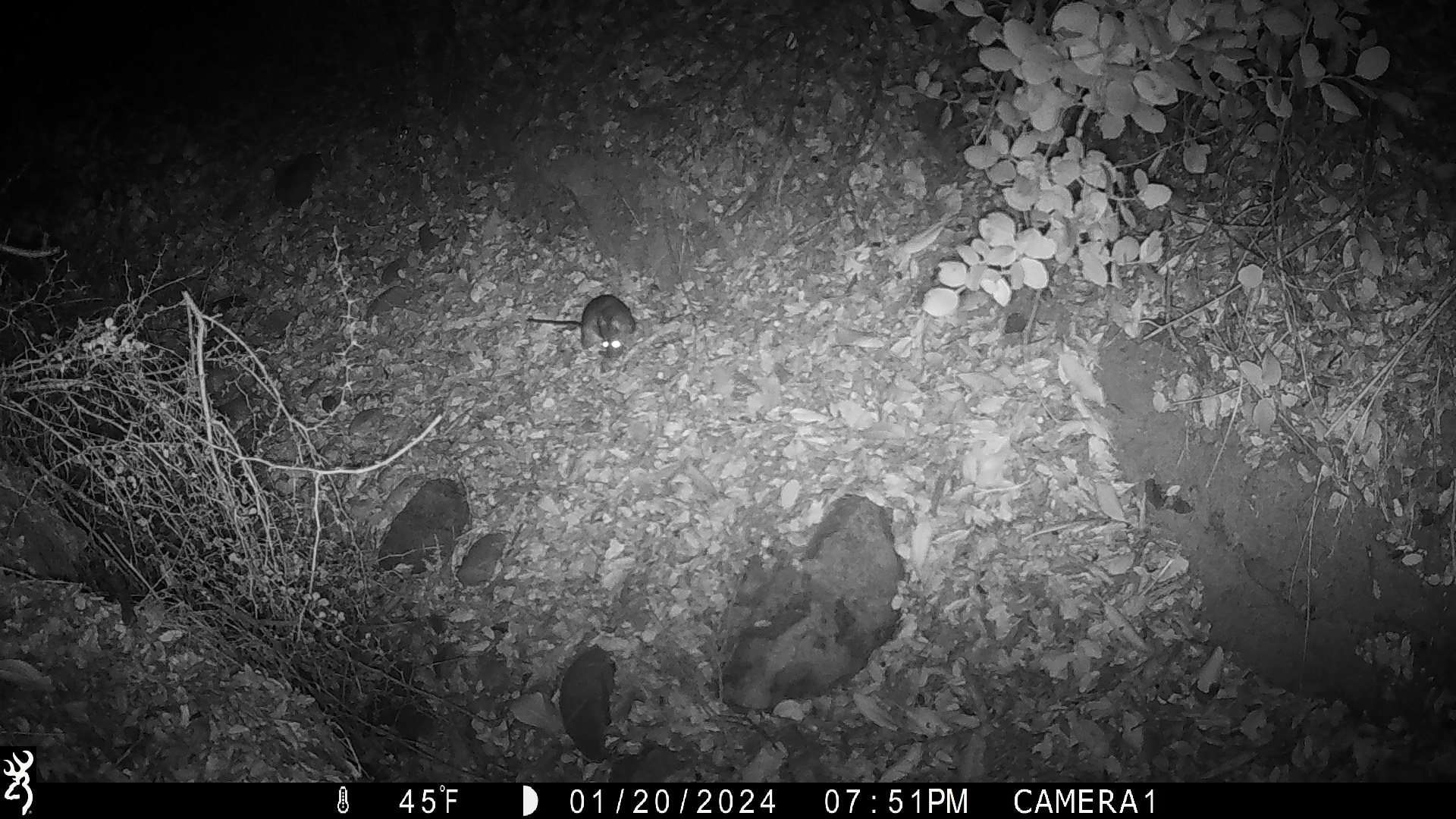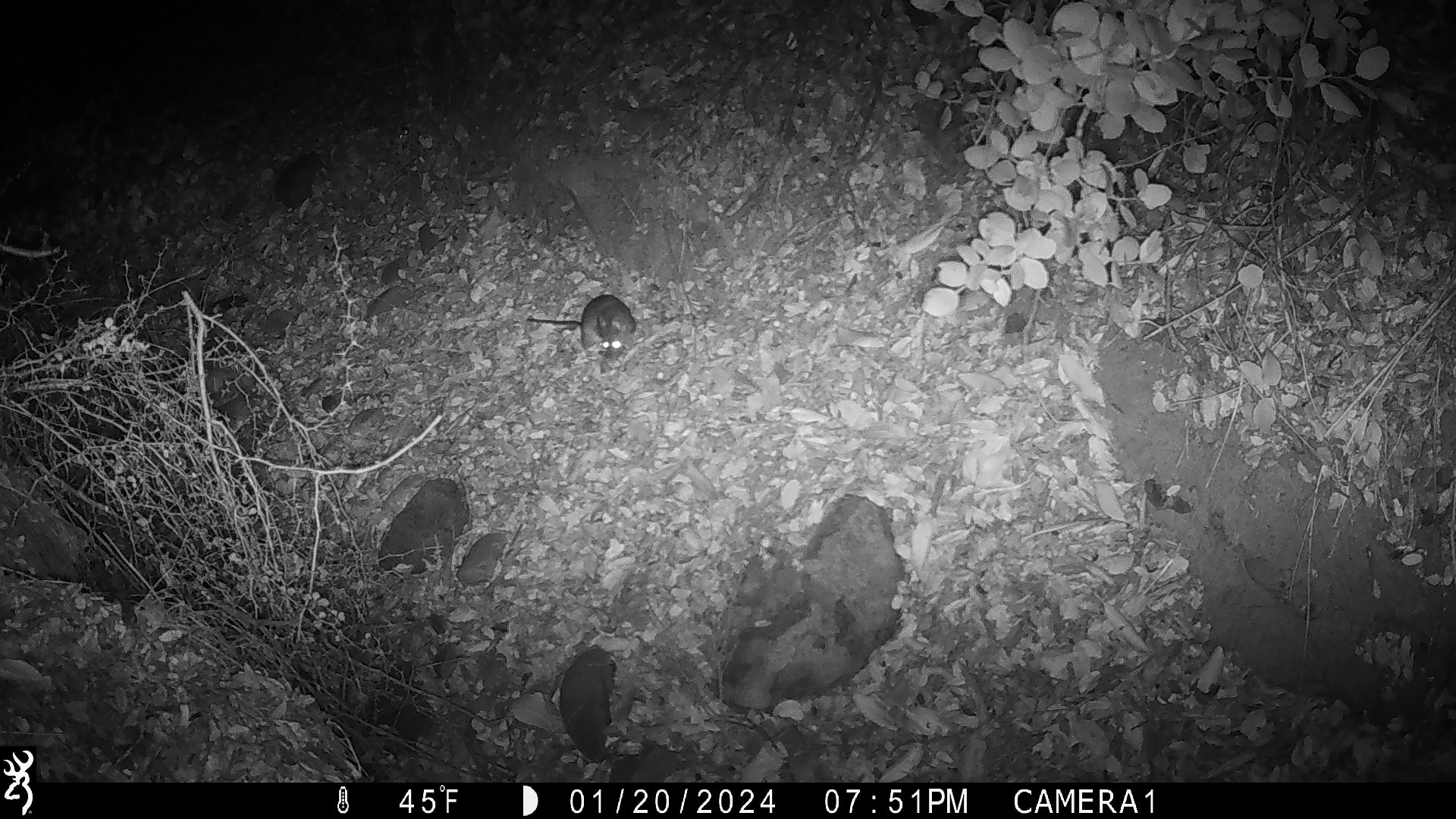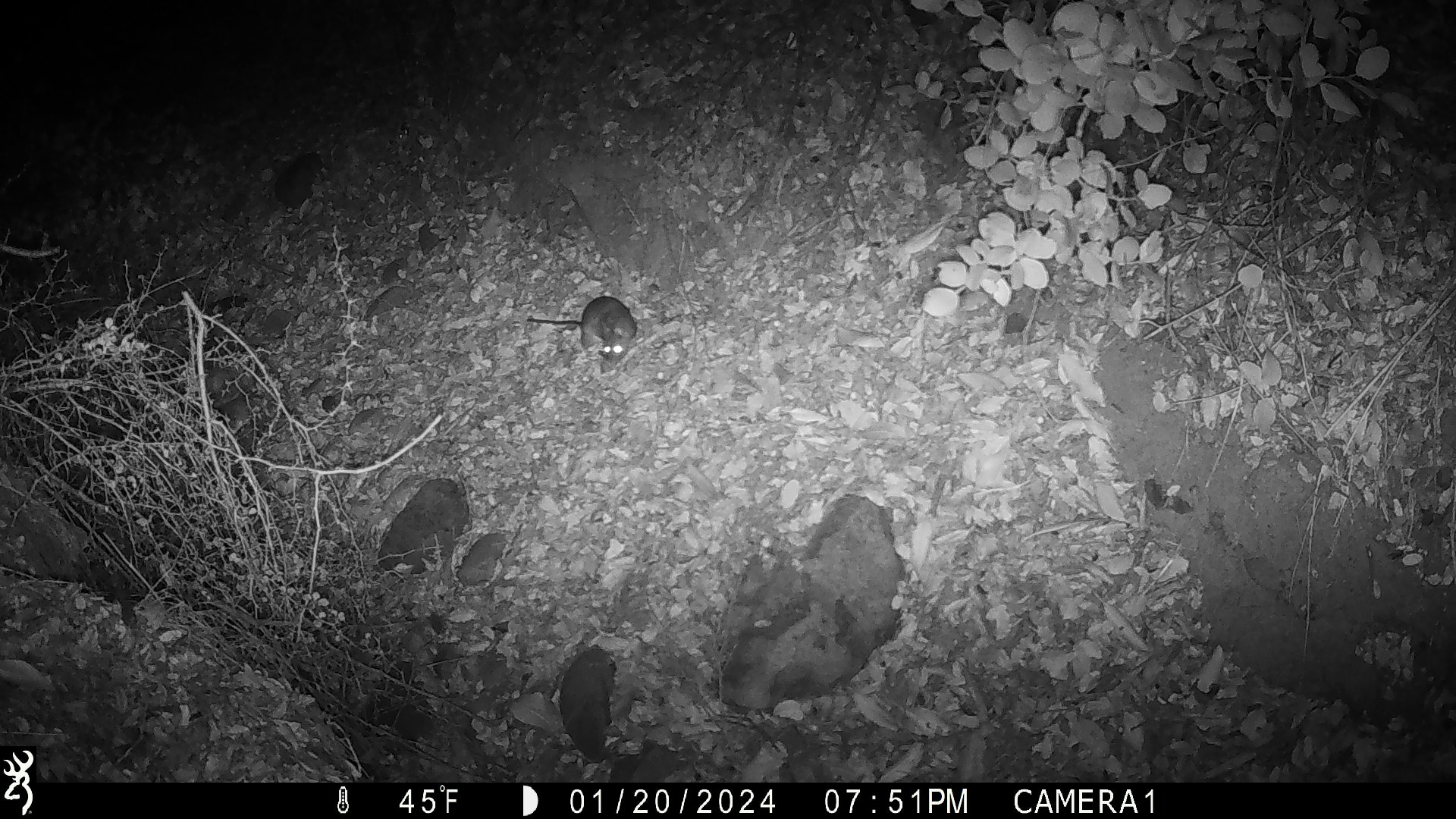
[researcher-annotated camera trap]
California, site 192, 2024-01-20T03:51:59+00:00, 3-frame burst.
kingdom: Animalia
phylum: Chordata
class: Mammalia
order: Rodentia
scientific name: Rodentia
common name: mouse or rat